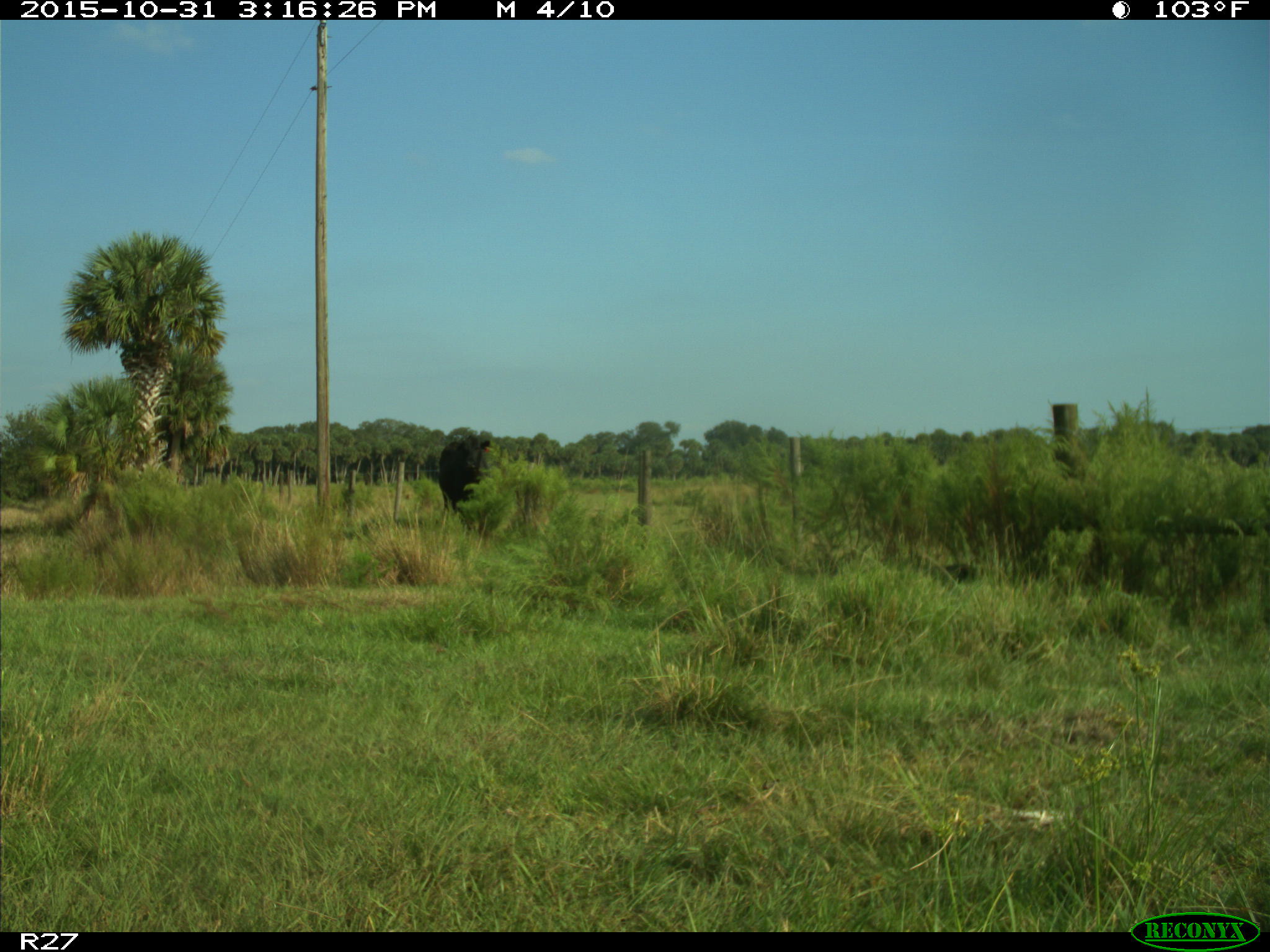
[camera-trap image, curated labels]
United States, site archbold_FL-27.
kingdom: Animalia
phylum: Chordata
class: Mammalia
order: Artiodactyla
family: Bovidae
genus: Bos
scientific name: Bos taurus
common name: domestic cow